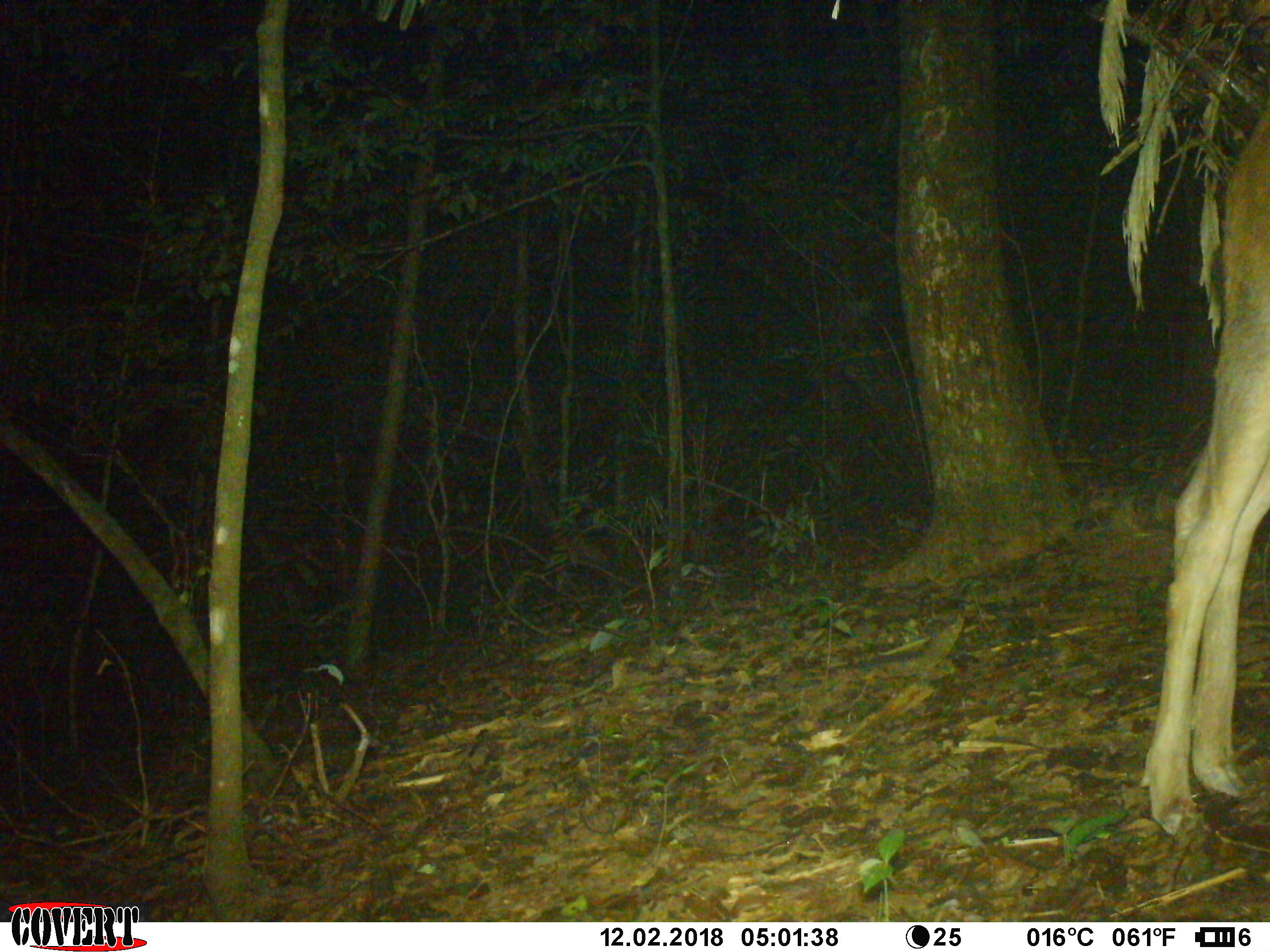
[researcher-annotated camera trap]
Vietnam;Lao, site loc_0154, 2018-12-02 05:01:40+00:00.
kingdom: Animalia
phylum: Chordata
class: Mammalia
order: Artiodactyla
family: Cervidae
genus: Rusa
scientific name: Rusa unicolor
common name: sambar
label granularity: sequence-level